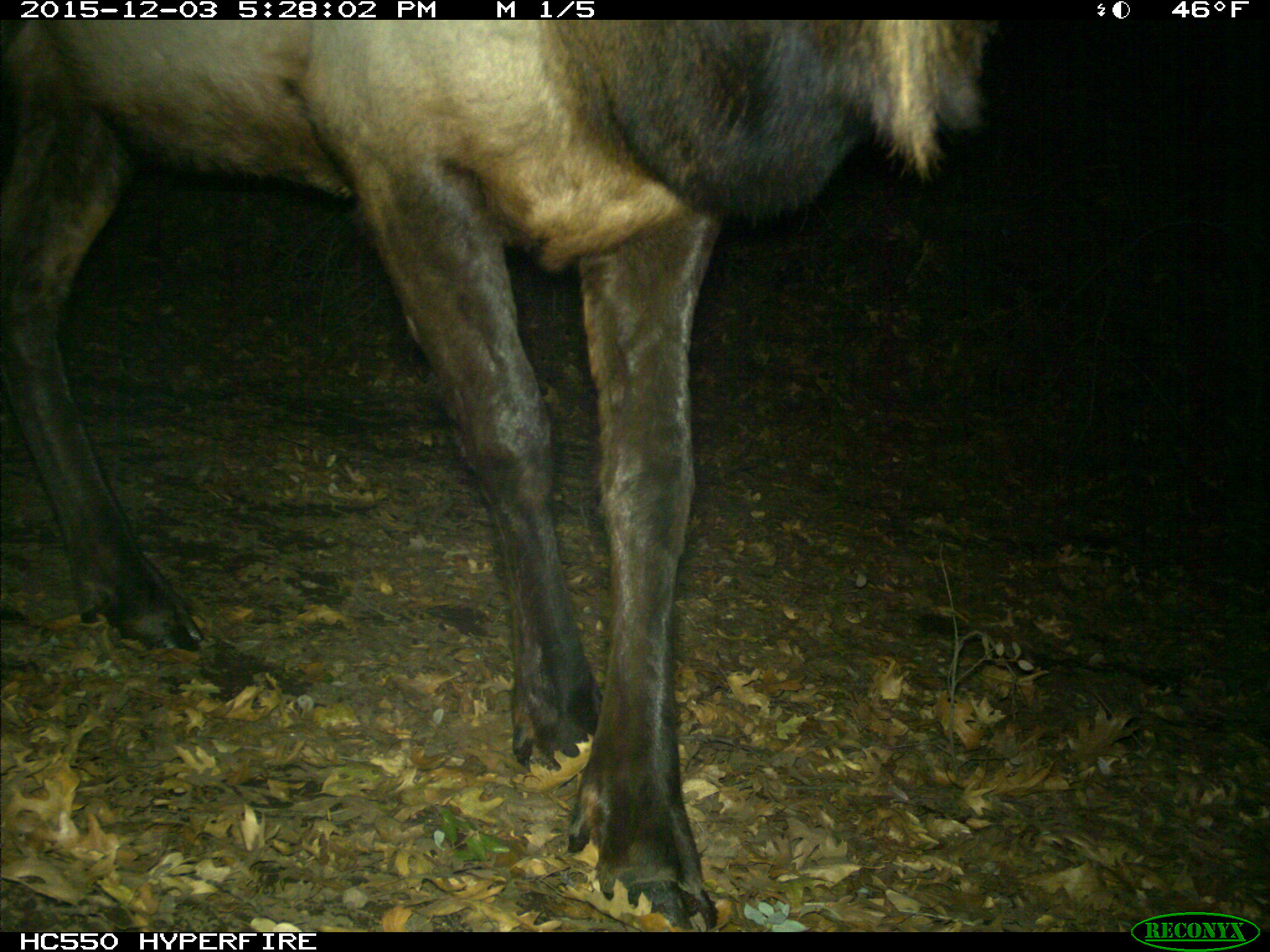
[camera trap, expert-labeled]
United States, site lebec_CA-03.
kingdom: Animalia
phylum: Chordata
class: Mammalia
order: Artiodactyla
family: Cervidae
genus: Cervus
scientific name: Cervus canadensis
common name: elk